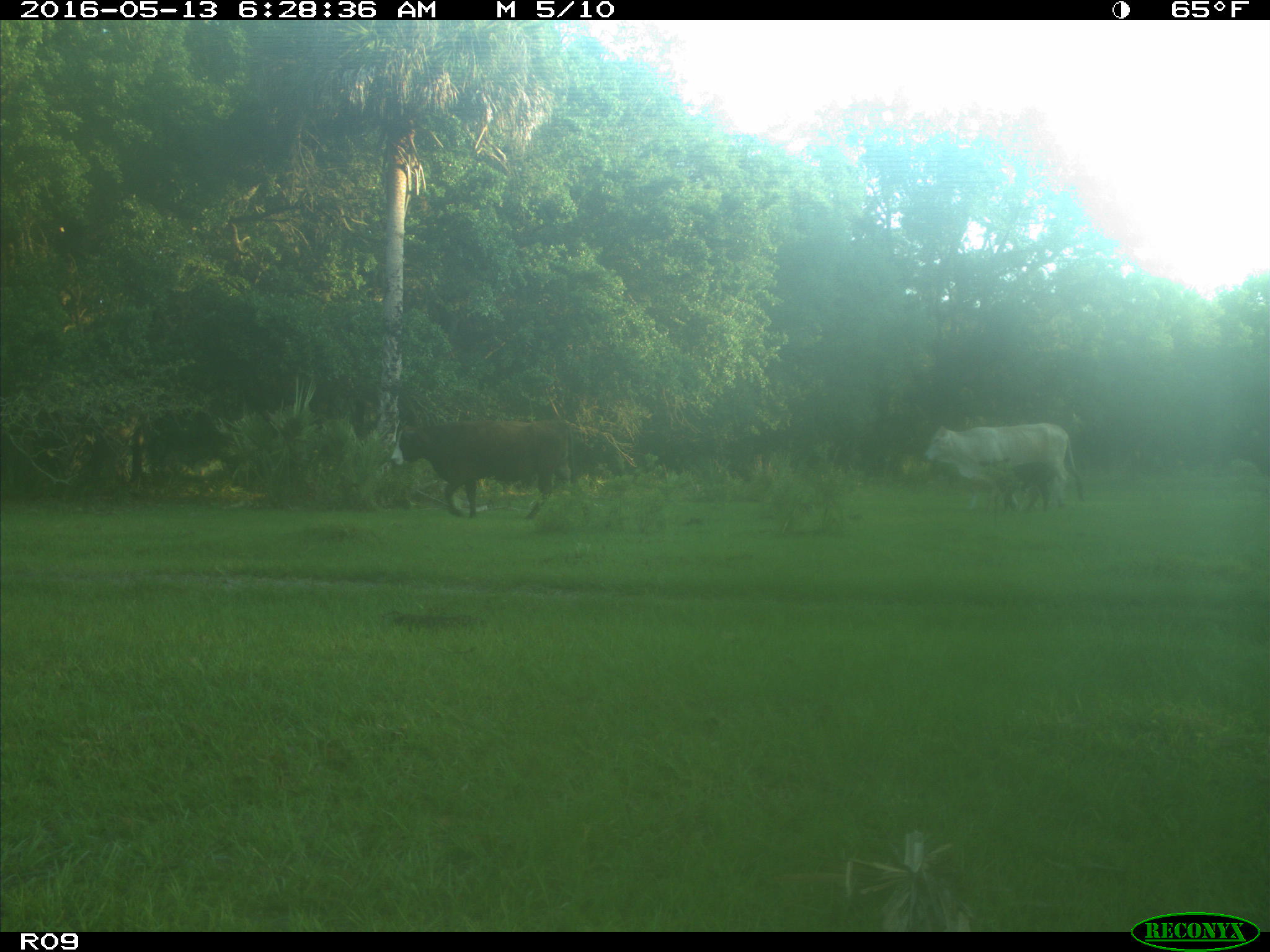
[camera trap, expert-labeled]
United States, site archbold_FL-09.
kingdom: Animalia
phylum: Chordata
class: Mammalia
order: Artiodactyla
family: Bovidae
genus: Bos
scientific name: Bos taurus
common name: domestic cow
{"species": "Bos taurus (domestic cow)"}